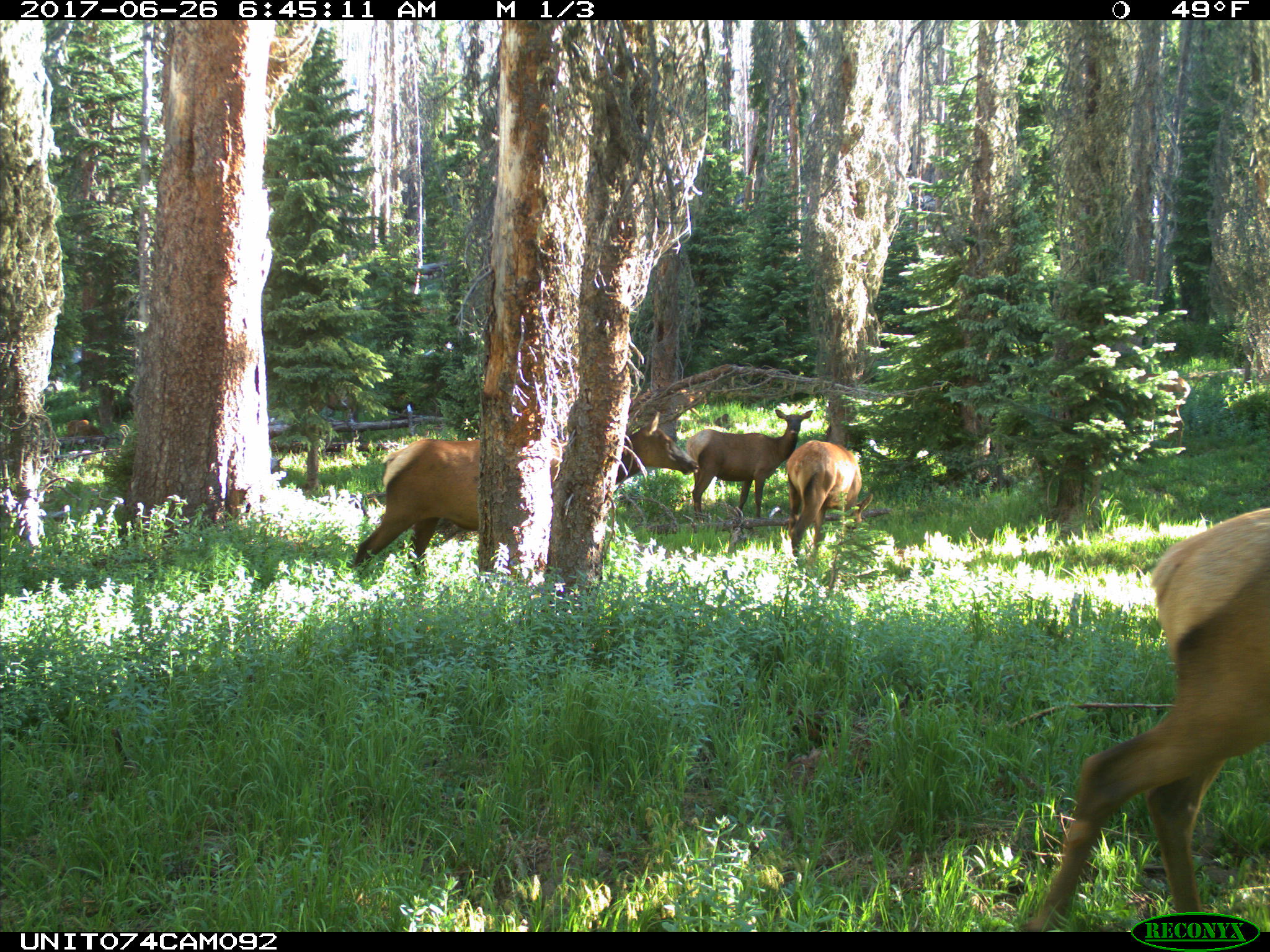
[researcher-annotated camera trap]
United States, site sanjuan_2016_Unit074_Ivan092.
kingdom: Animalia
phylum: Chordata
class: Mammalia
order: Artiodactyla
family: Cervidae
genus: Cervus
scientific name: Cervus elaphus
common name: red deer